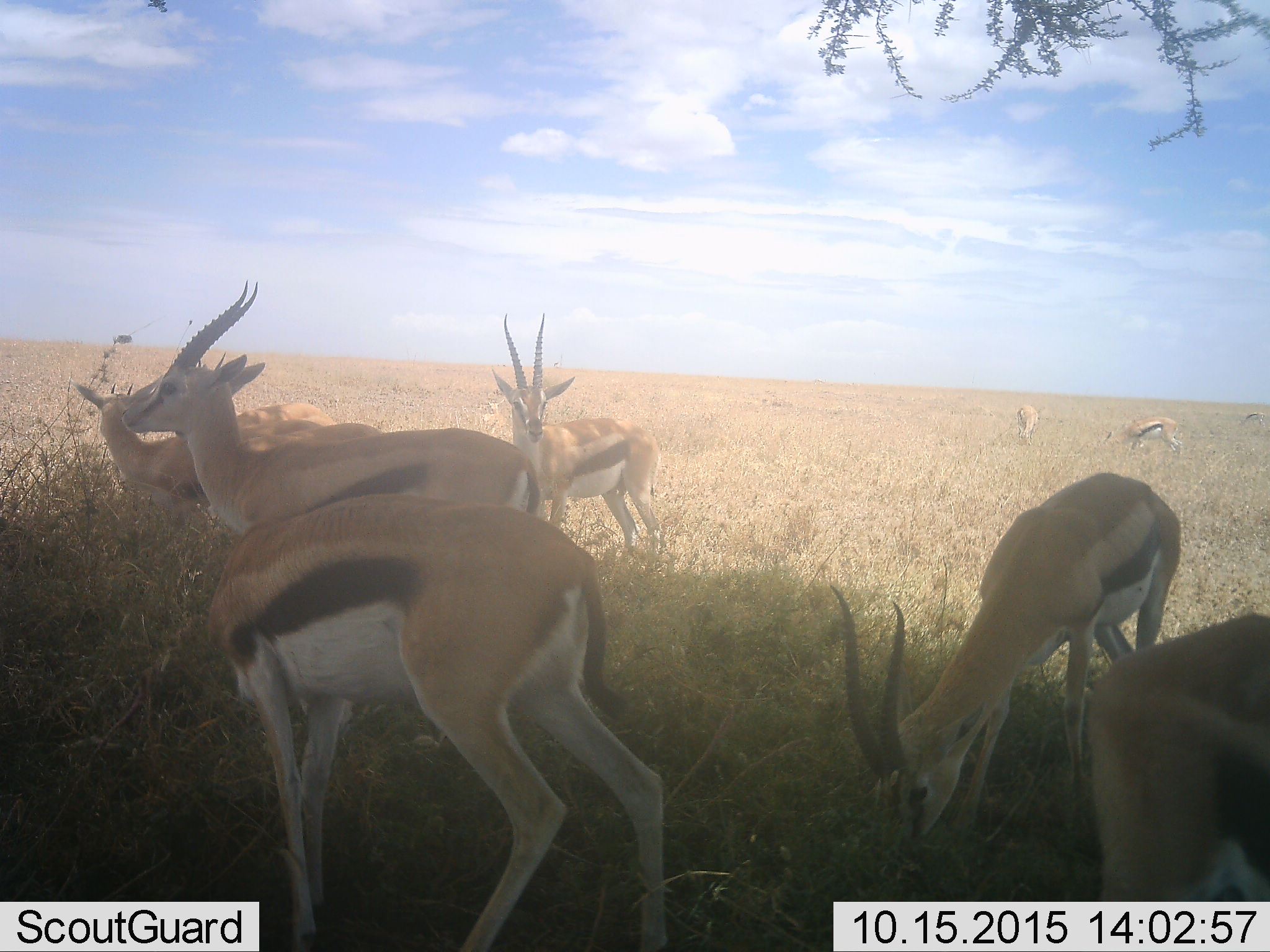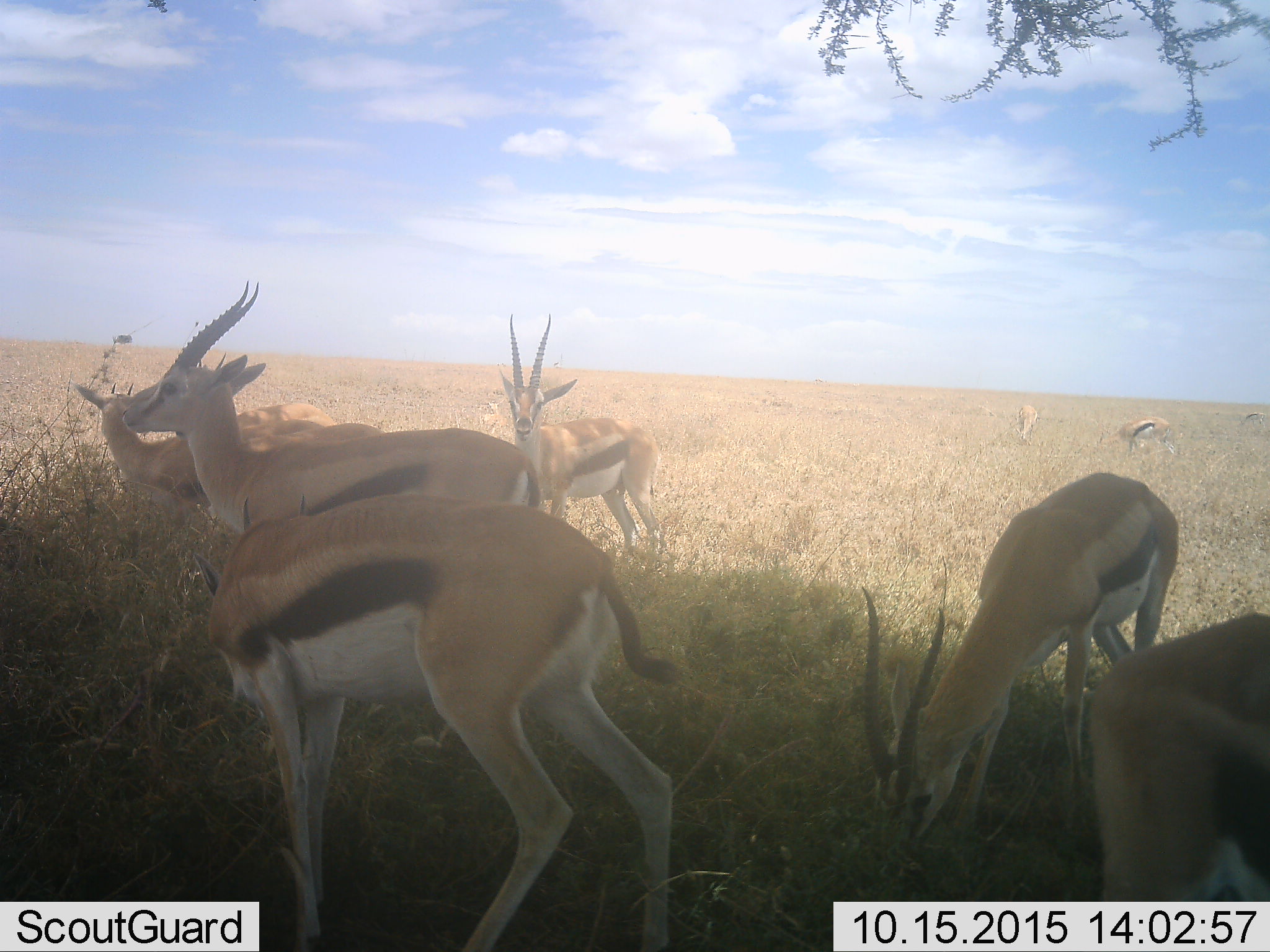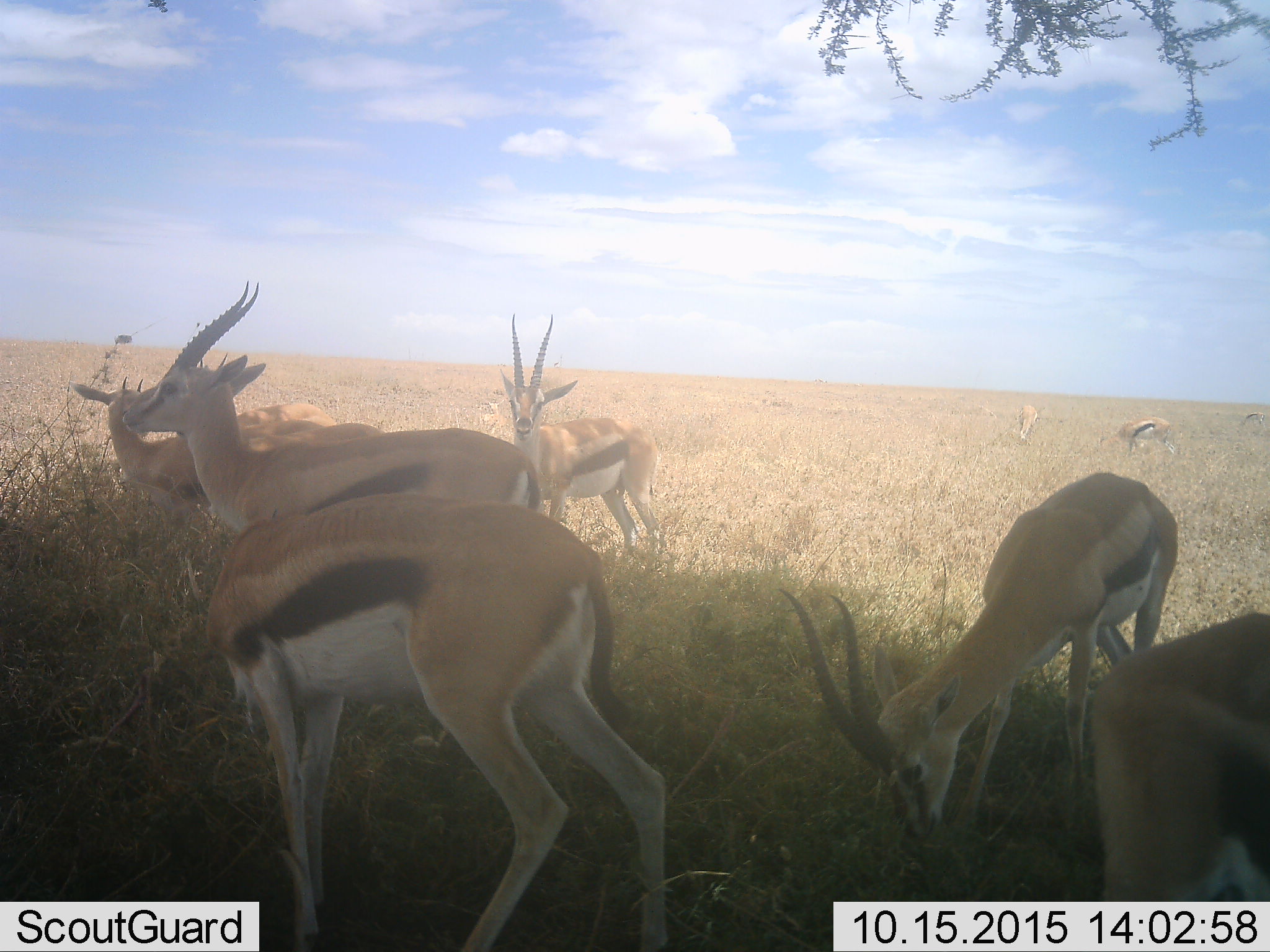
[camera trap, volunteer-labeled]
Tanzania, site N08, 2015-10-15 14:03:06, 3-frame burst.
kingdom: Animalia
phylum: Chordata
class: Mammalia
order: Artiodactyla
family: Bovidae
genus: Eudorcas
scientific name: Eudorcas thomsonii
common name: thomson's gazelle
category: gazellethomsons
Gazellethomsons (thomson's gazelle) (Eudorcas thomsonii), count 10. Behavior (volunteer vote fractions): standing 88%, resting 12%, moving 25%, interacting 12%. Young present (vote fraction): 0%. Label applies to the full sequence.